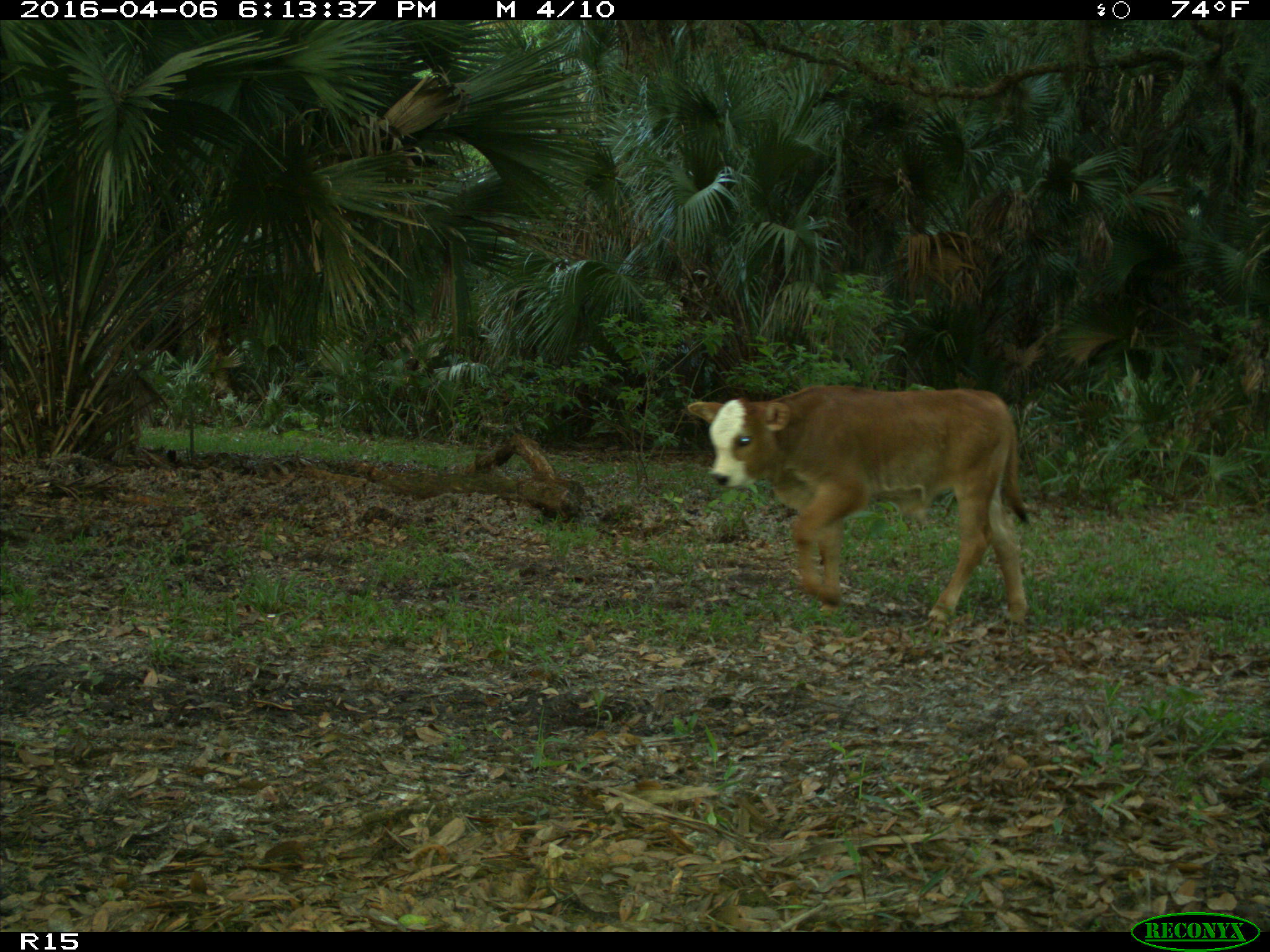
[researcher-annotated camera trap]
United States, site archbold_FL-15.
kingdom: Animalia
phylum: Chordata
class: Mammalia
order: Artiodactyla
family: Bovidae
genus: Bos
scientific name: Bos taurus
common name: domestic cow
Bos taurus (domestic cow).